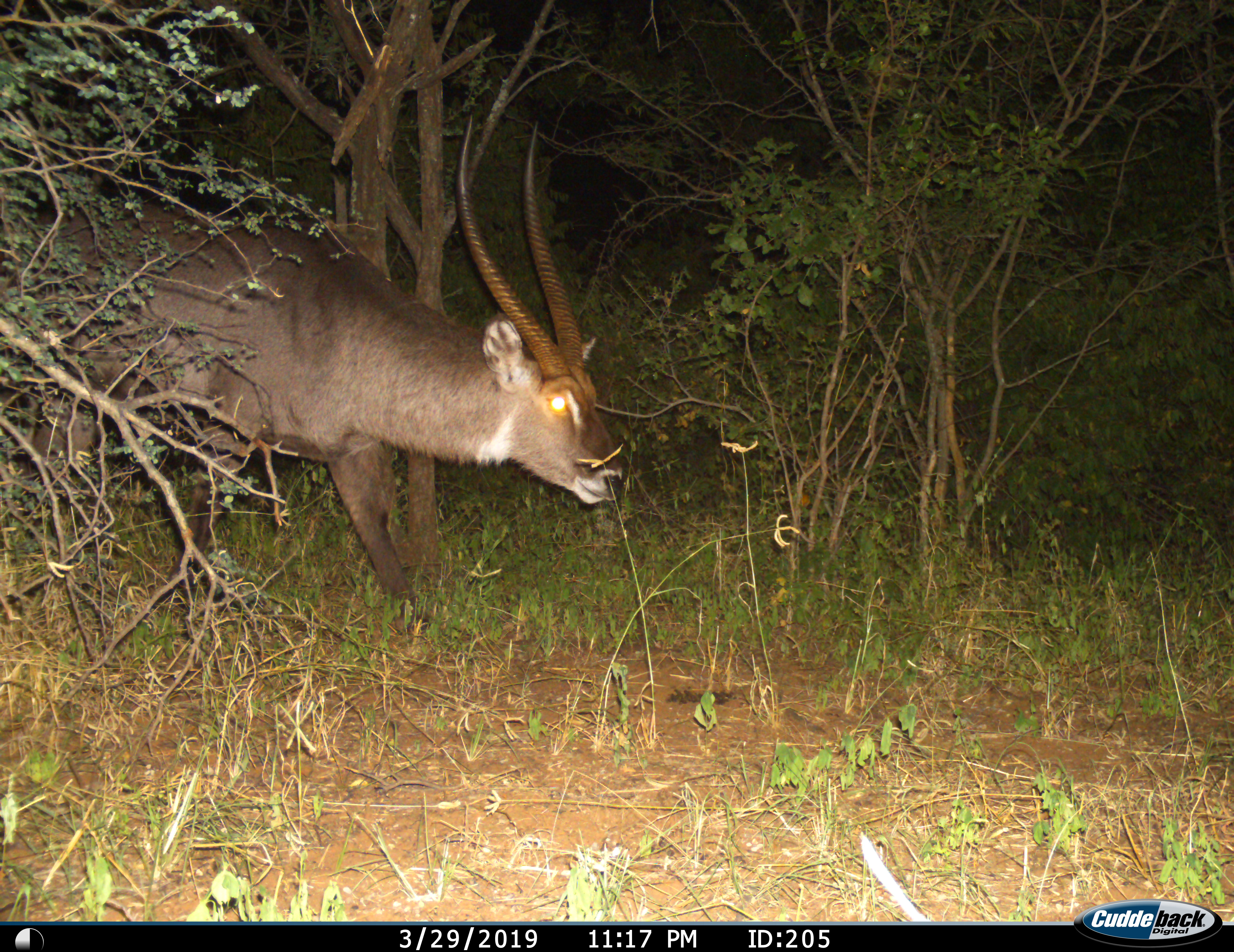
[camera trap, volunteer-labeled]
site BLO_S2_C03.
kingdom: Animalia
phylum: Chordata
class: Mammalia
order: Artiodactyla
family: Bovidae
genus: Kobus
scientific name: Kobus ellipsiprymnus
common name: waterbuck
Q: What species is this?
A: Waterbuck (Kobus ellipsiprymnus).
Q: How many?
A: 1.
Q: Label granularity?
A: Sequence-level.